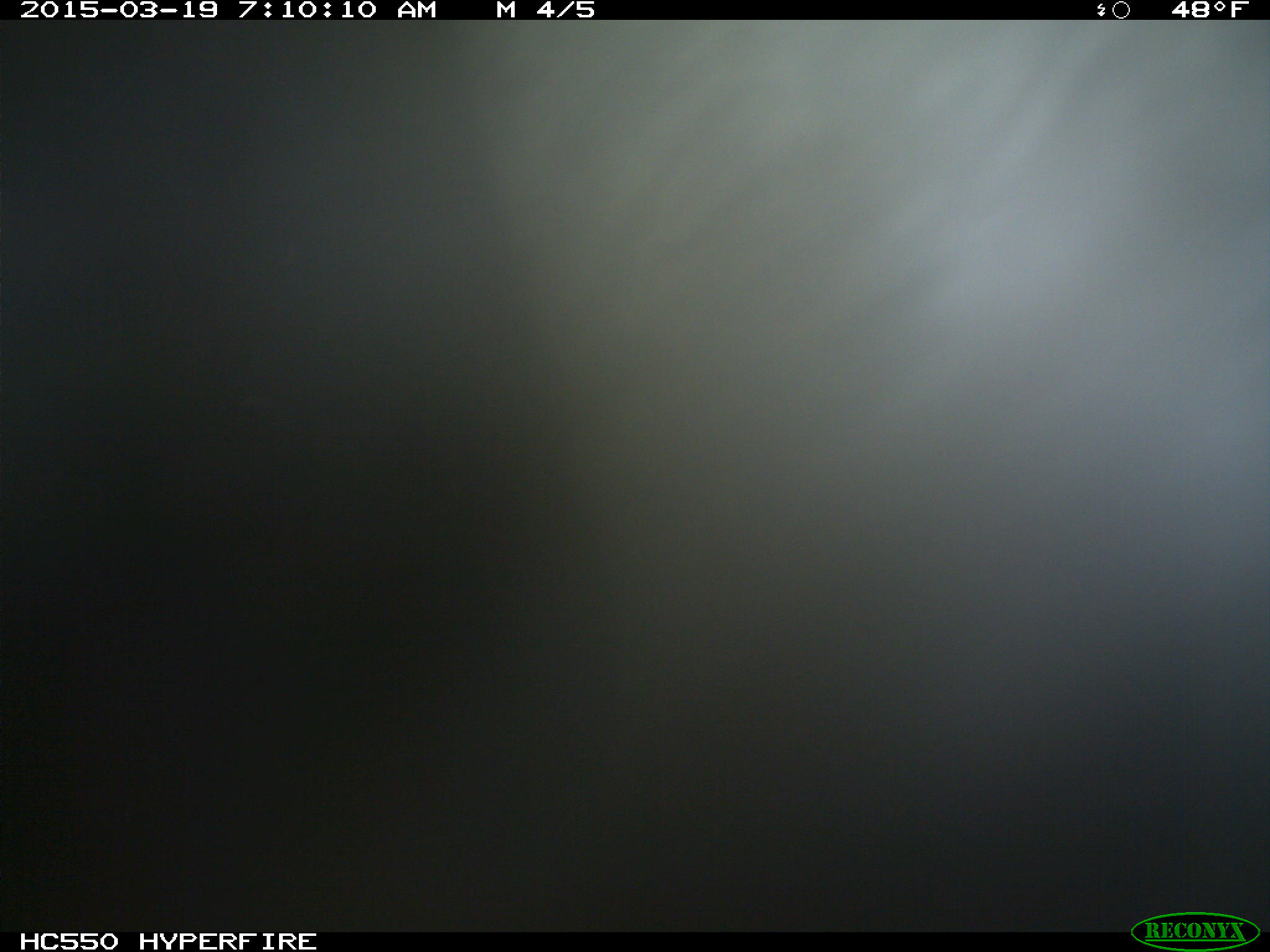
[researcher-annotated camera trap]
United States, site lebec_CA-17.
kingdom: Animalia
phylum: Chordata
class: Mammalia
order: Artiodactyla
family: Bovidae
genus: Bos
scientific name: Bos taurus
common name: domestic cow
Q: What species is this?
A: Bos taurus (domestic cow).